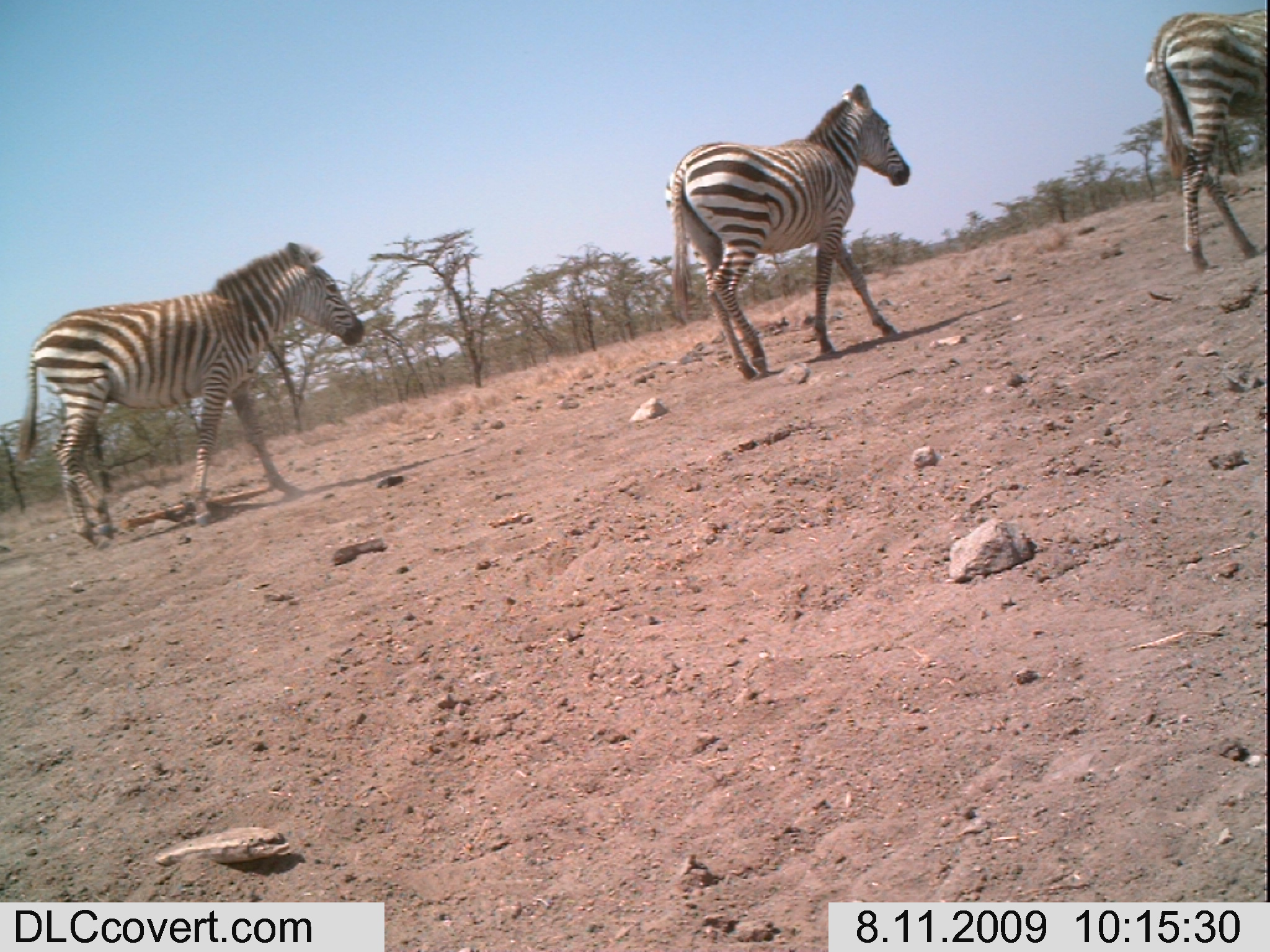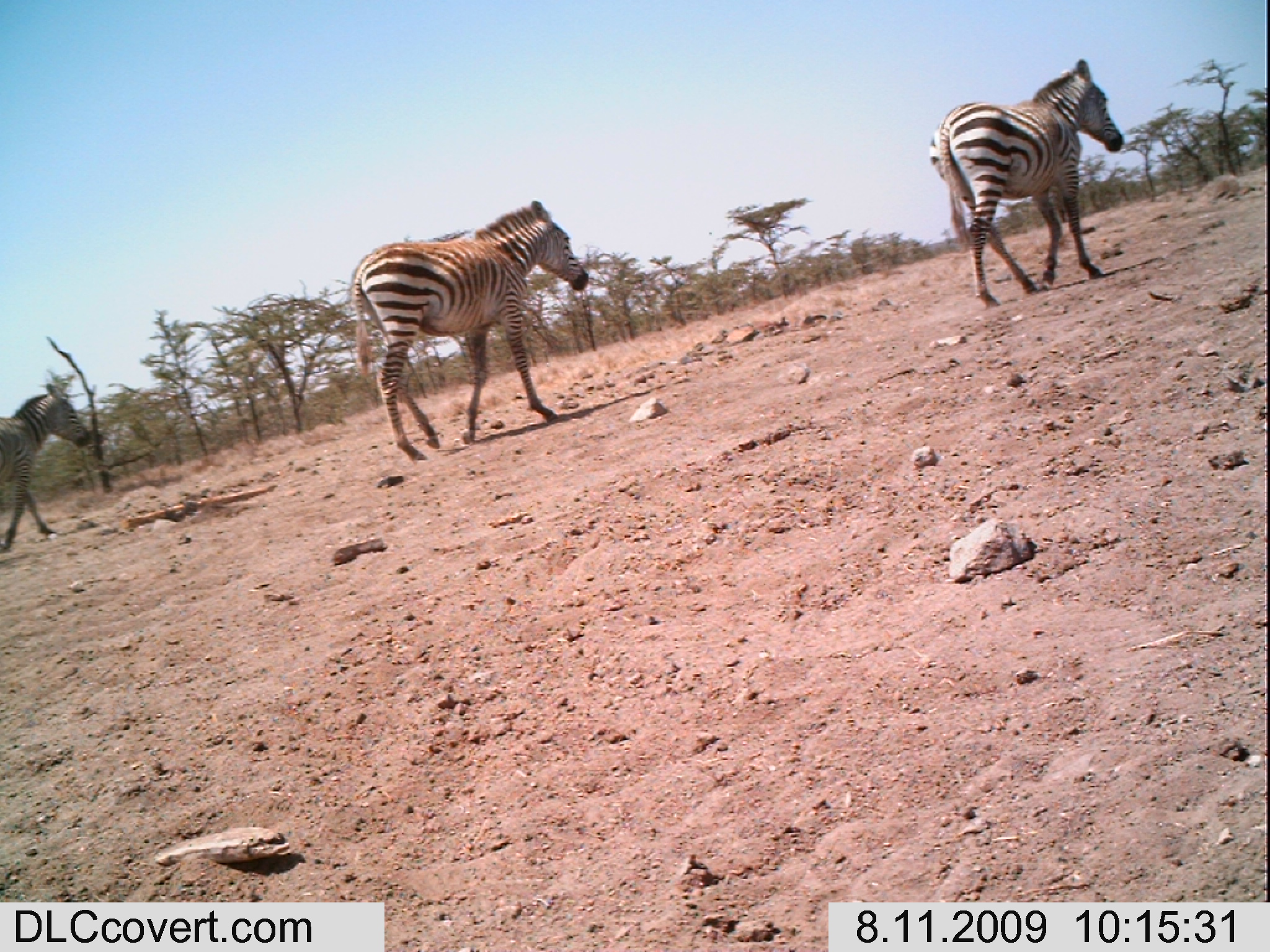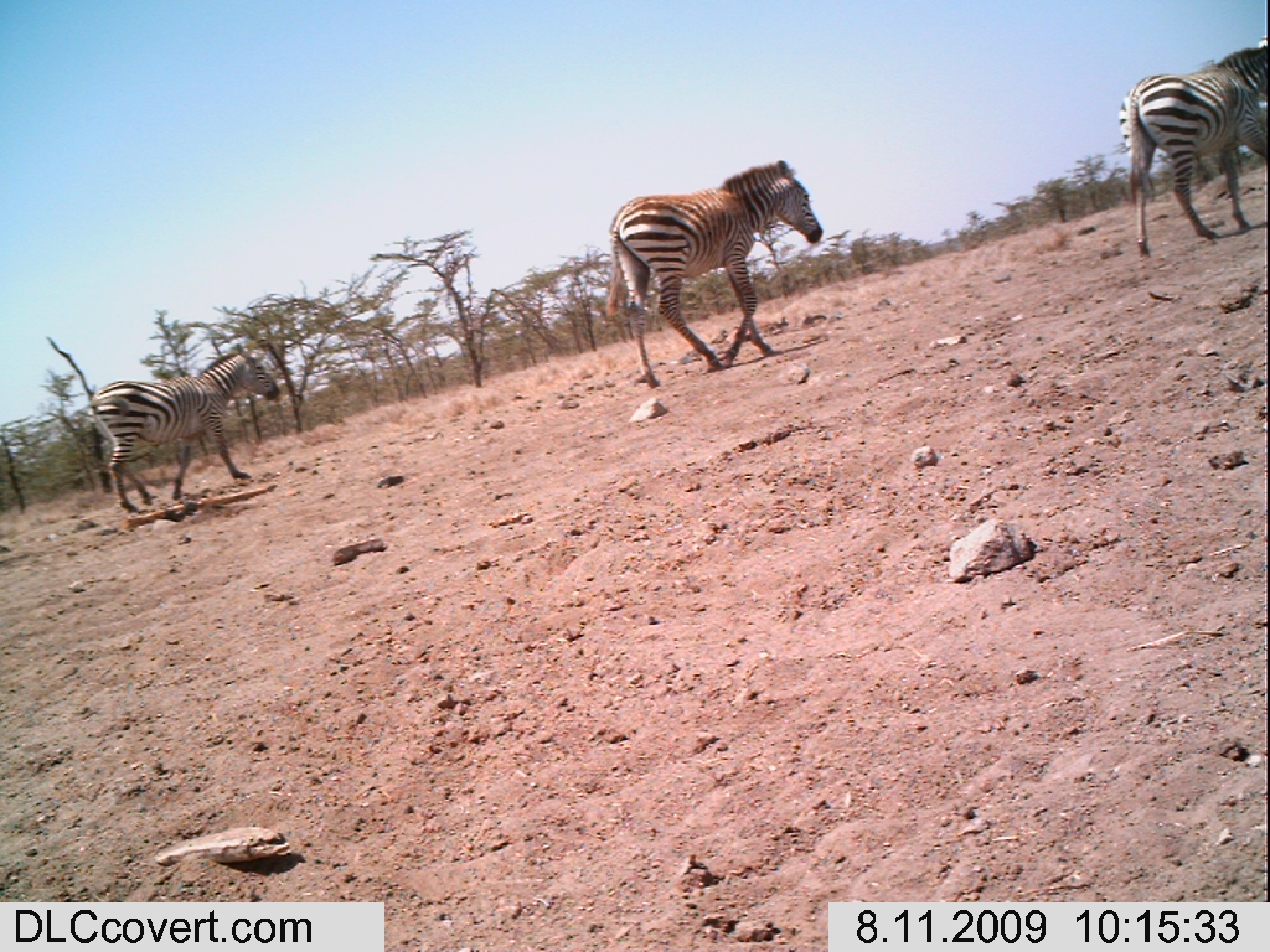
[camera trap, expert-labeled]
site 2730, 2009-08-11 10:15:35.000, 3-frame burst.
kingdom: Animalia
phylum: Chordata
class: Mammalia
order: Perissodactyla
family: Equidae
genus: Equus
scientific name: Equus quagga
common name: plains zebra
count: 3